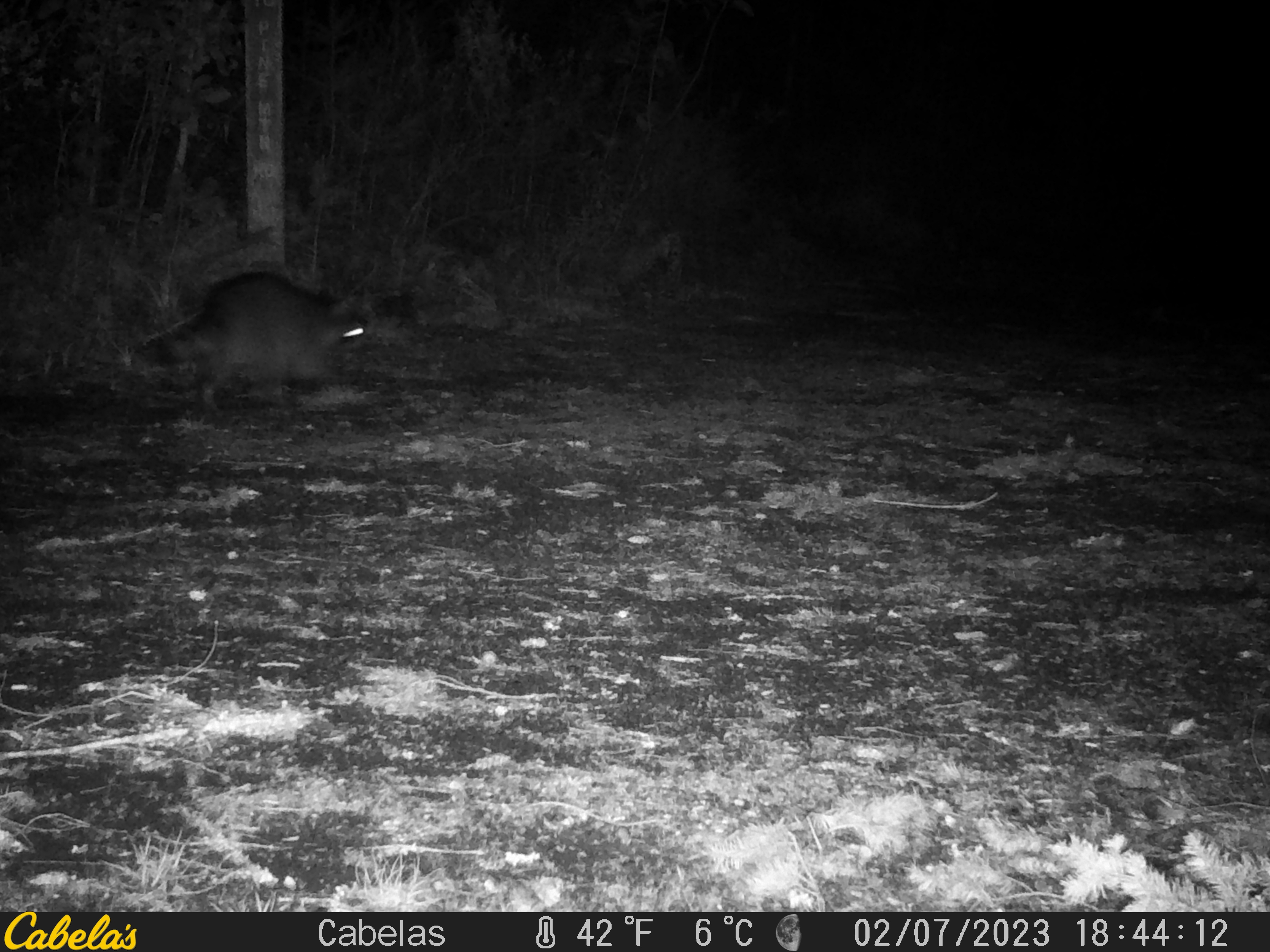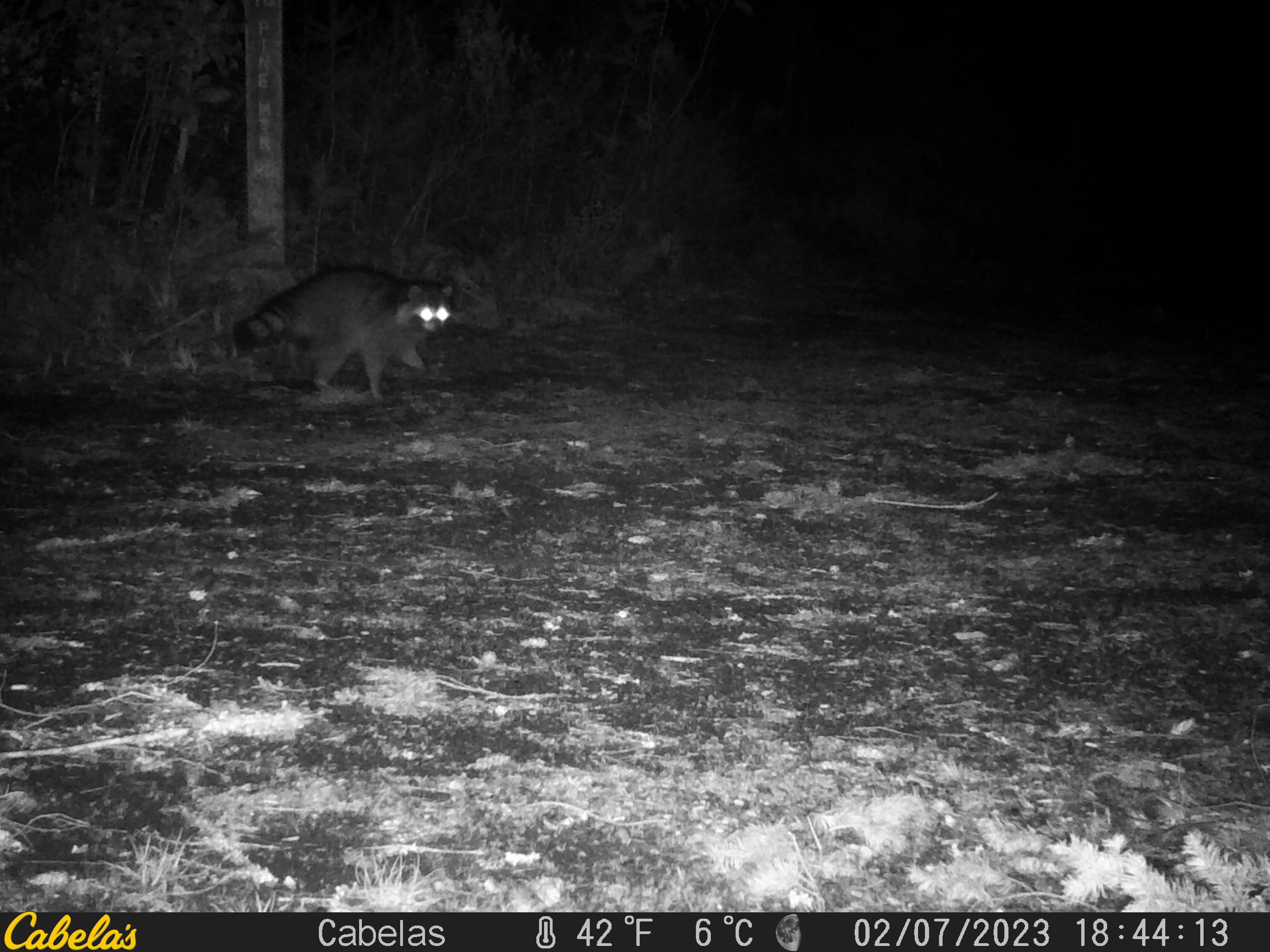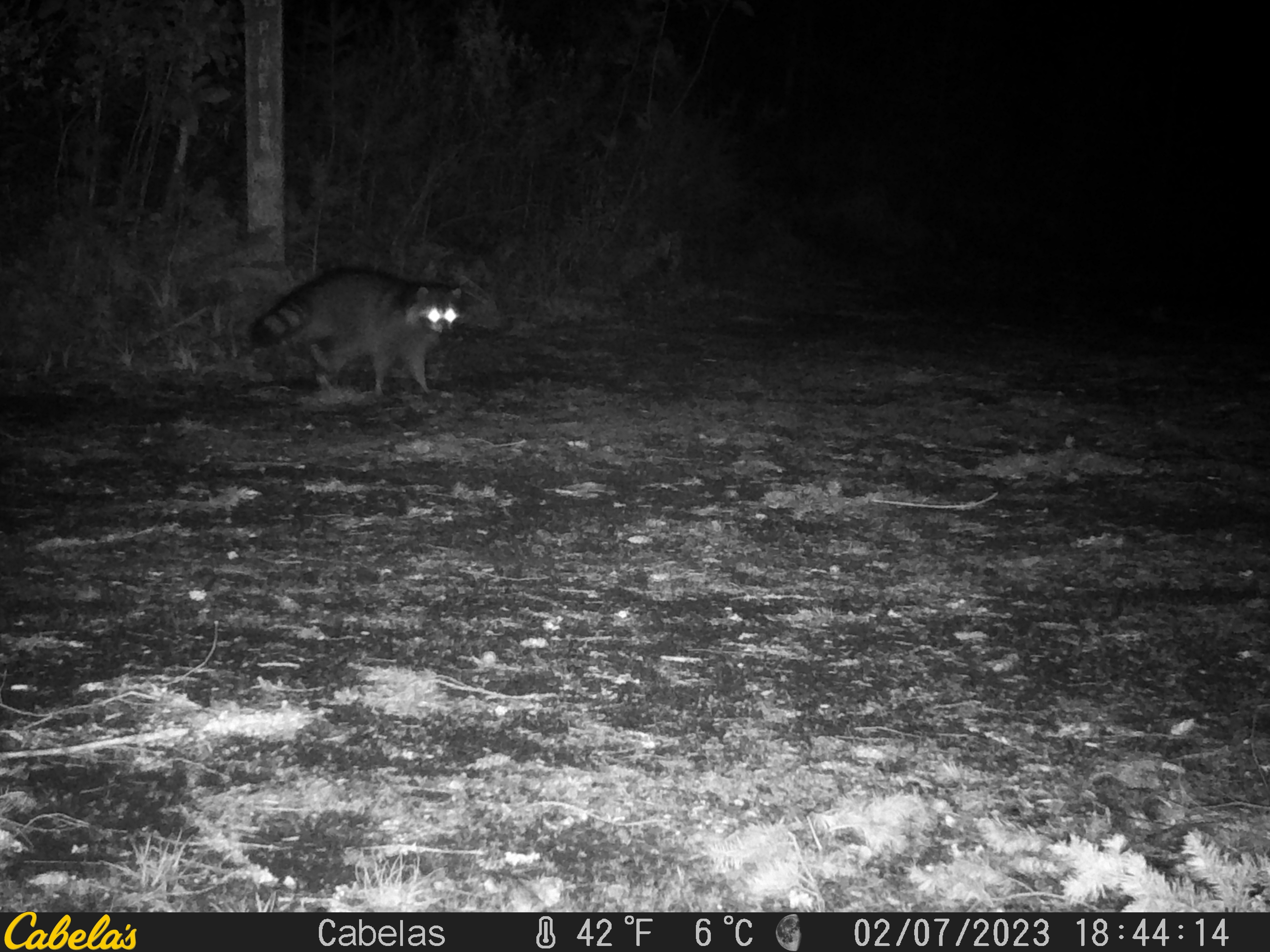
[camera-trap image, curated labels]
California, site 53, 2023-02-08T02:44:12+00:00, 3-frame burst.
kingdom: Animalia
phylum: Chordata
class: Mammalia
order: Carnivora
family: Procyonidae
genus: Procyon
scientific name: Procyon lotor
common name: raccoon